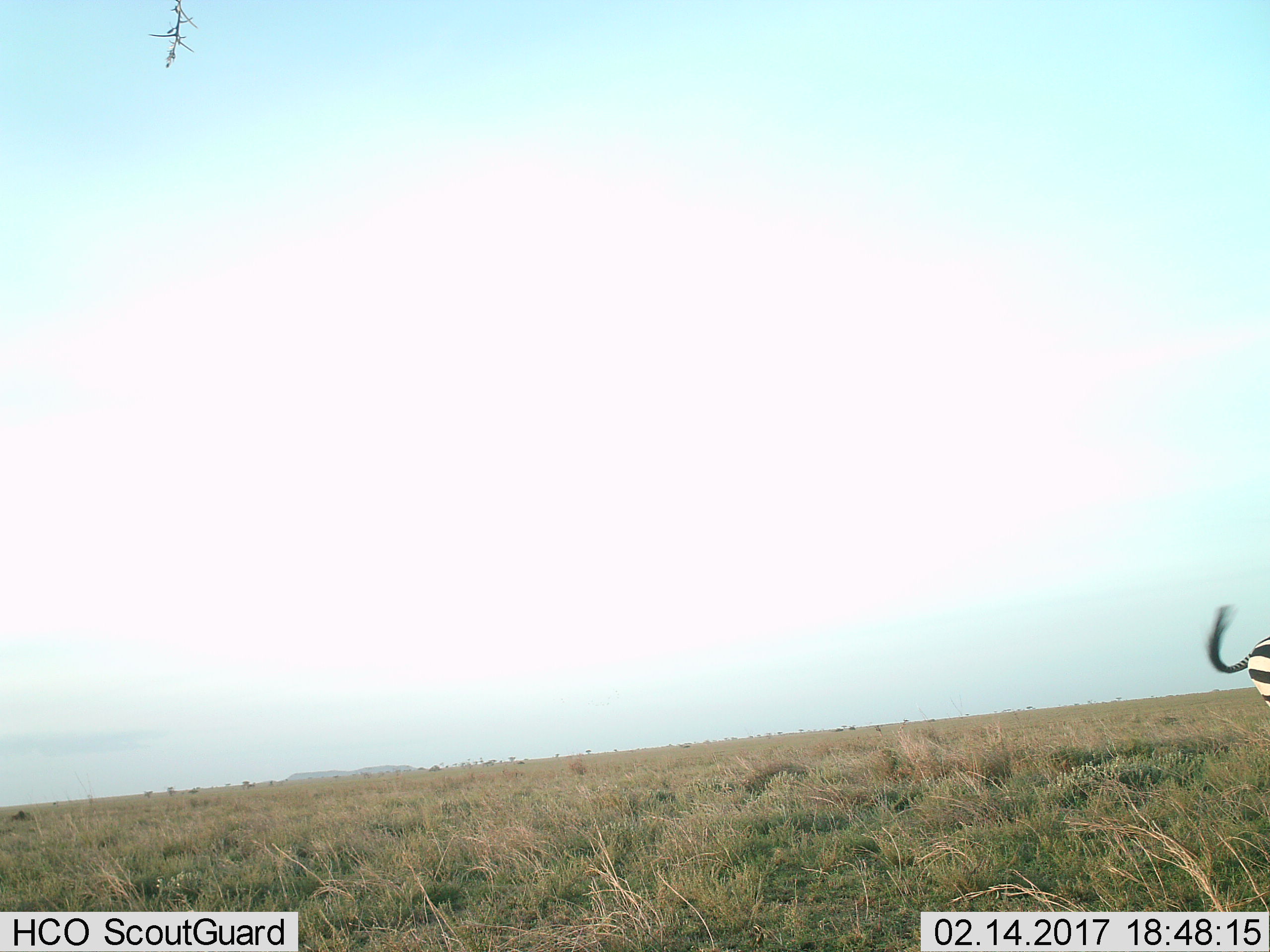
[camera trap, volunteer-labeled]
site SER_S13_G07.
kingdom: Animalia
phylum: Chordata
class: Mammalia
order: Perissodactyla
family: Equidae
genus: Equus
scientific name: Equus quagga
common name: plains zebra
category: zebraplains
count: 1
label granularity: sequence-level